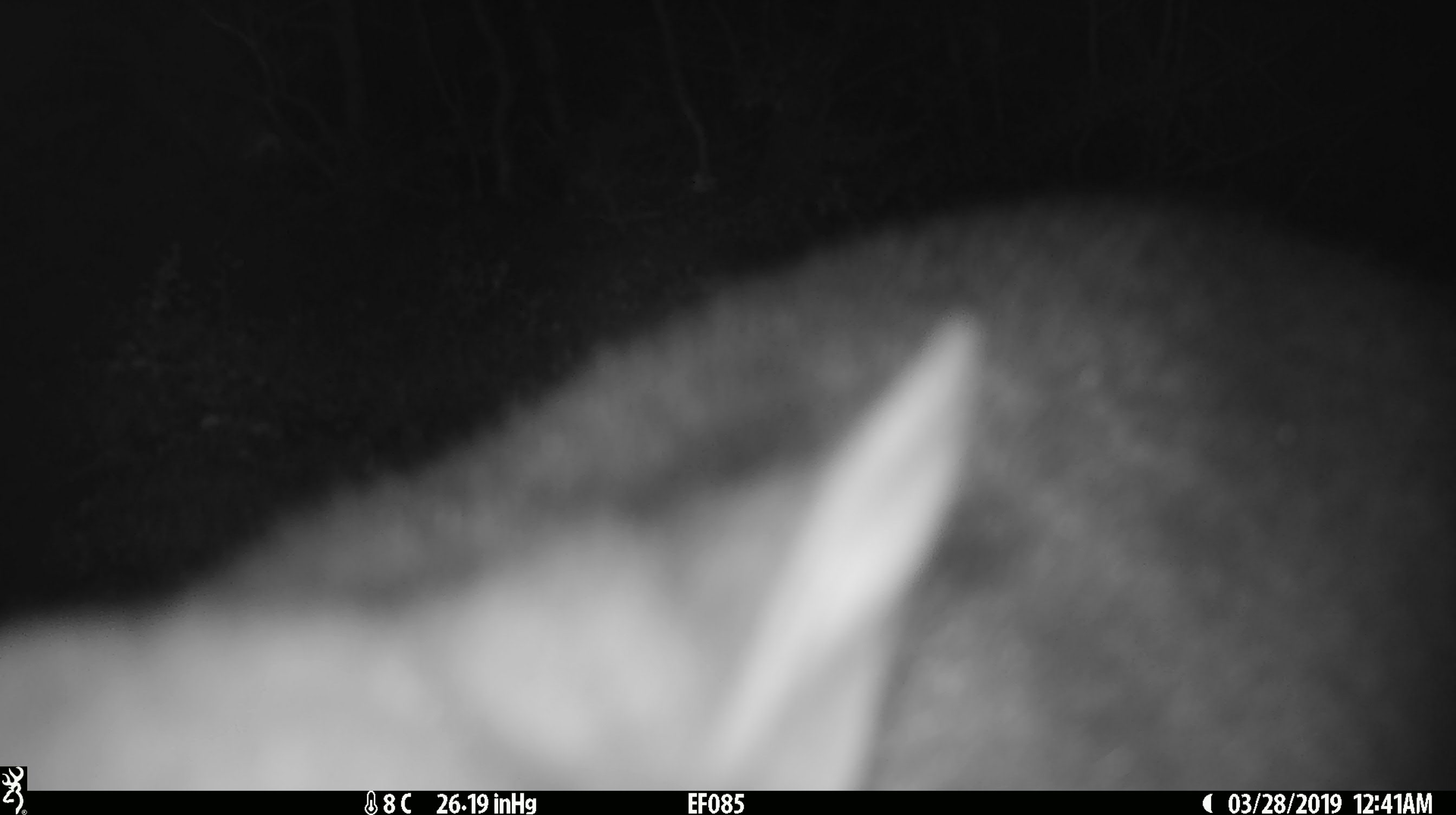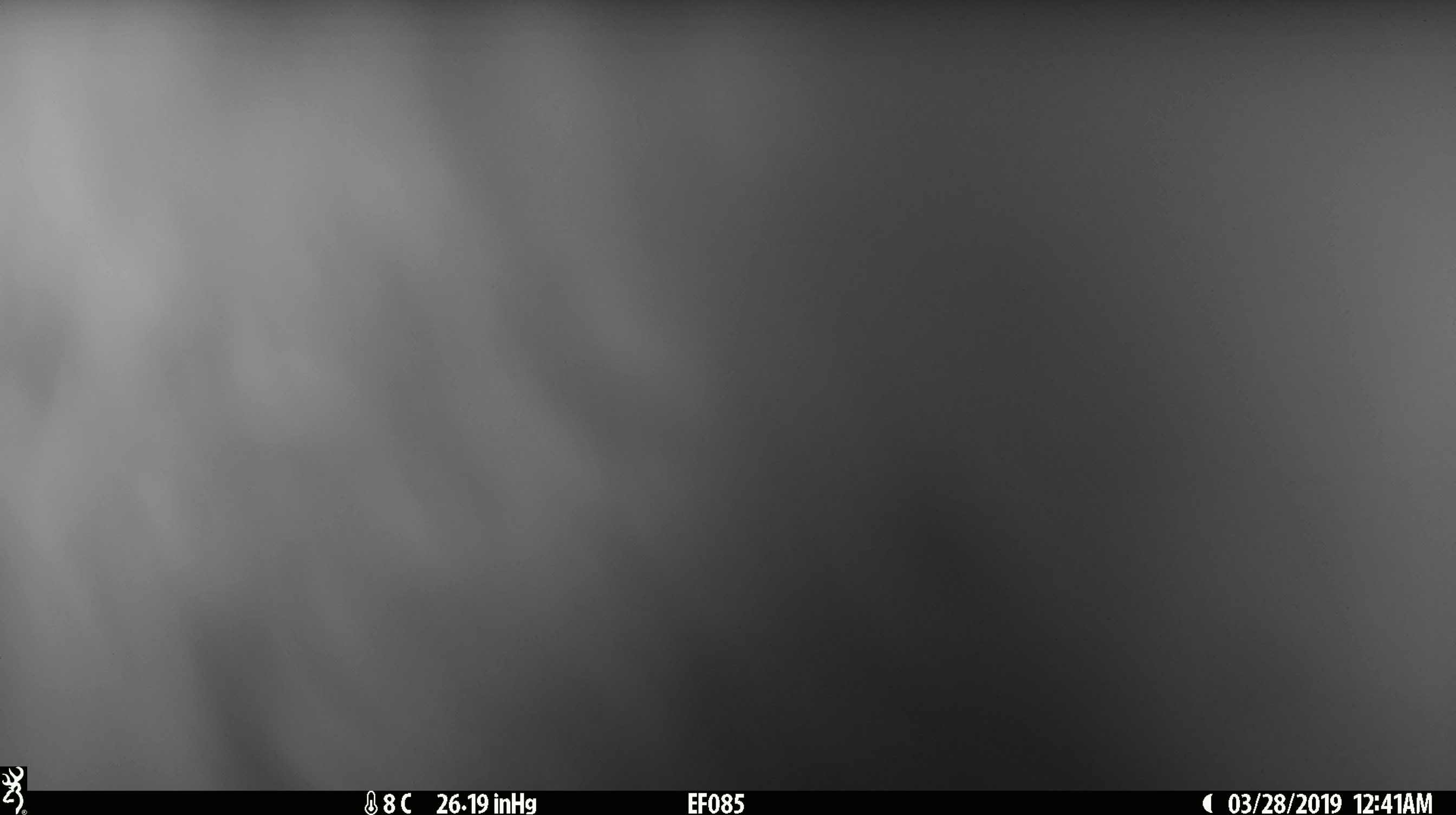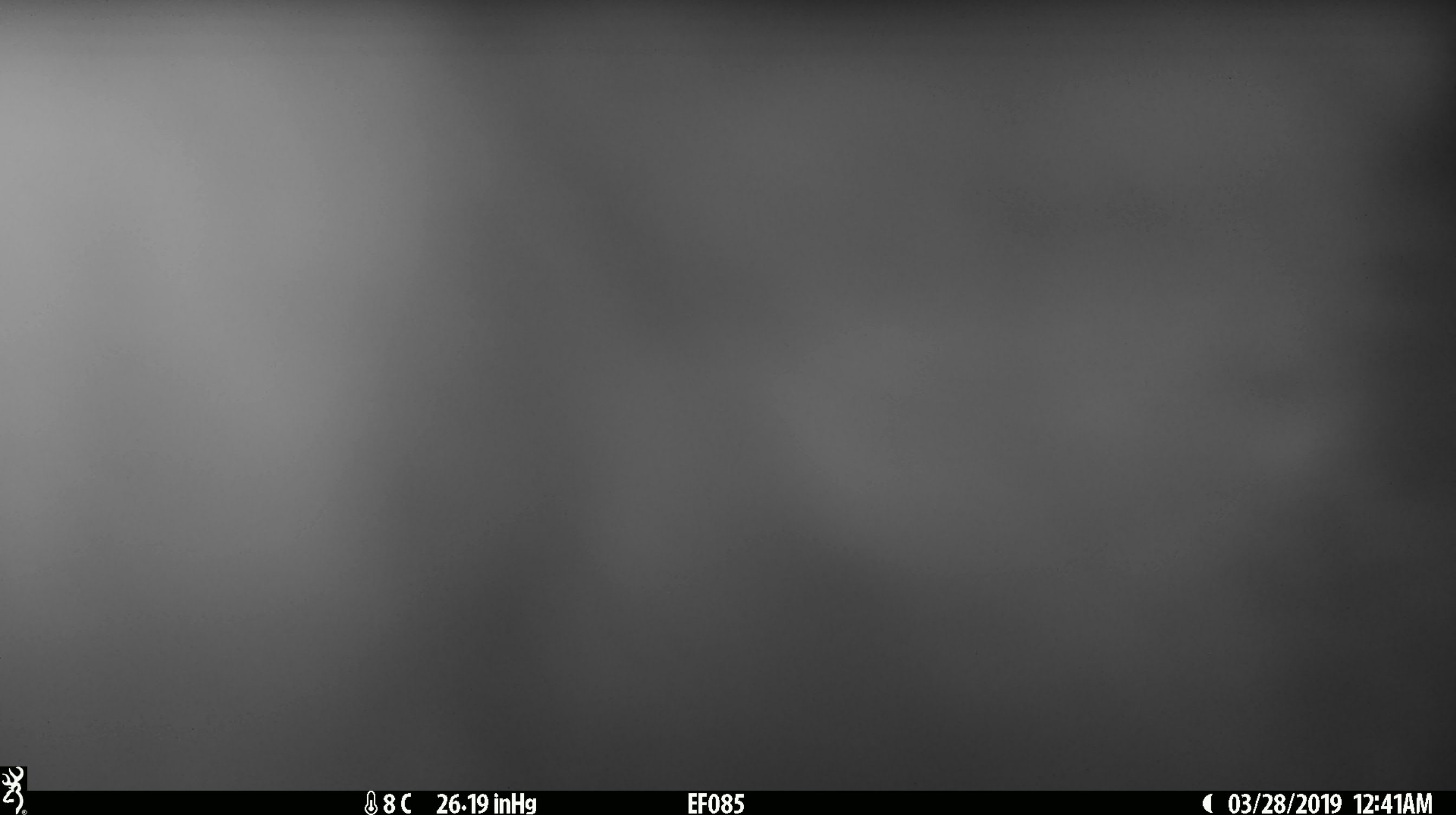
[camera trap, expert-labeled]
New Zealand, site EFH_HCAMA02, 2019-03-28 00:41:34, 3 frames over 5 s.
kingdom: Animalia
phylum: Chordata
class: Mammalia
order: Diprotodontia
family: Phalangeridae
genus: Trichosurus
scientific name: Trichosurus vulpecula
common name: common brushtail possum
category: possum